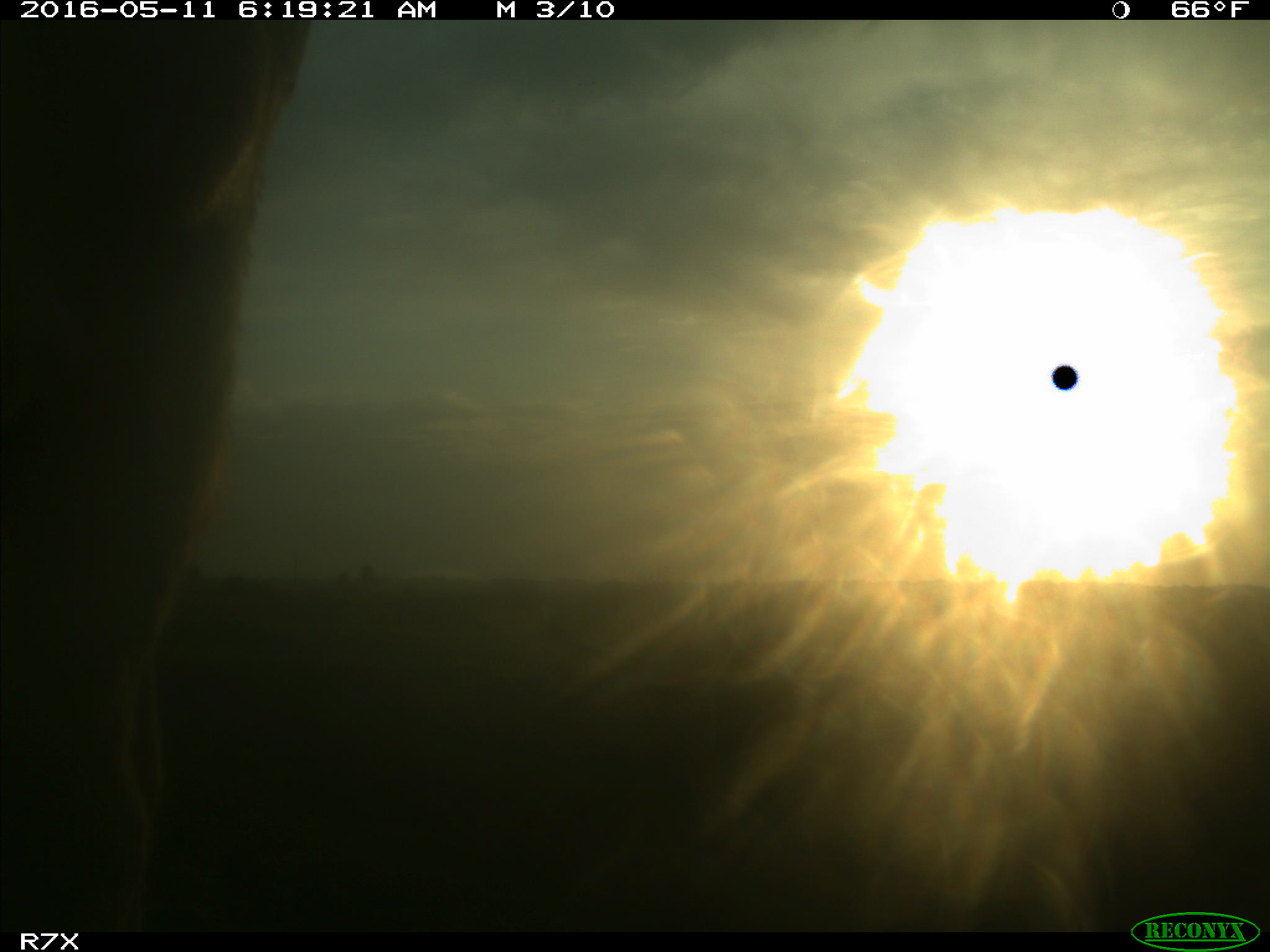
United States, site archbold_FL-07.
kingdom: Animalia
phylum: Chordata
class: Mammalia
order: Artiodactyla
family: Bovidae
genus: Bos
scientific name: Bos taurus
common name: domestic cow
Bos taurus (domestic cow).